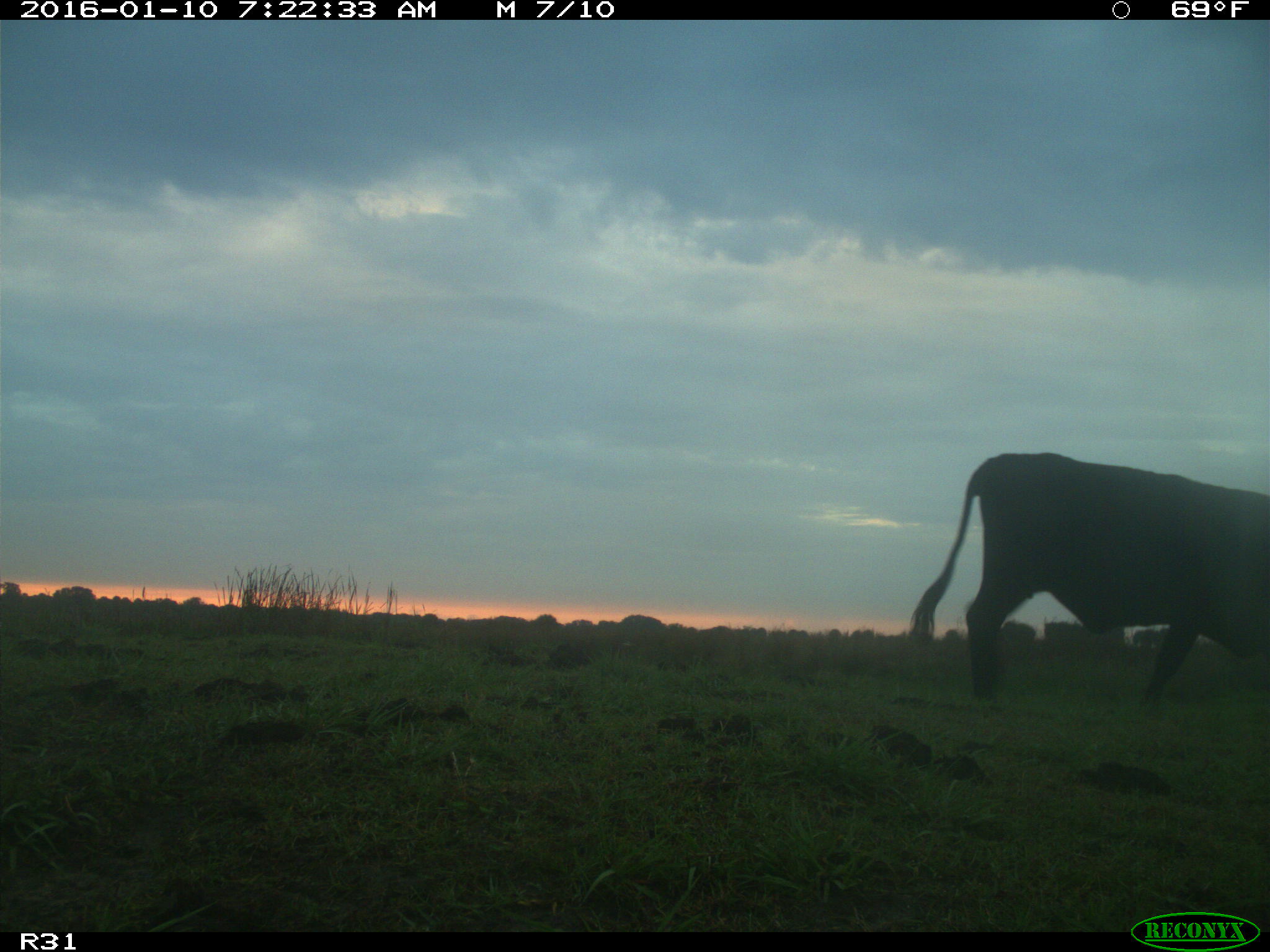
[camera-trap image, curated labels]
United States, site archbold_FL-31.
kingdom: Animalia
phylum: Chordata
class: Mammalia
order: Artiodactyla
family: Bovidae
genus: Bos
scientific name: Bos taurus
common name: domestic cow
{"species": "Bos taurus (domestic cow)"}